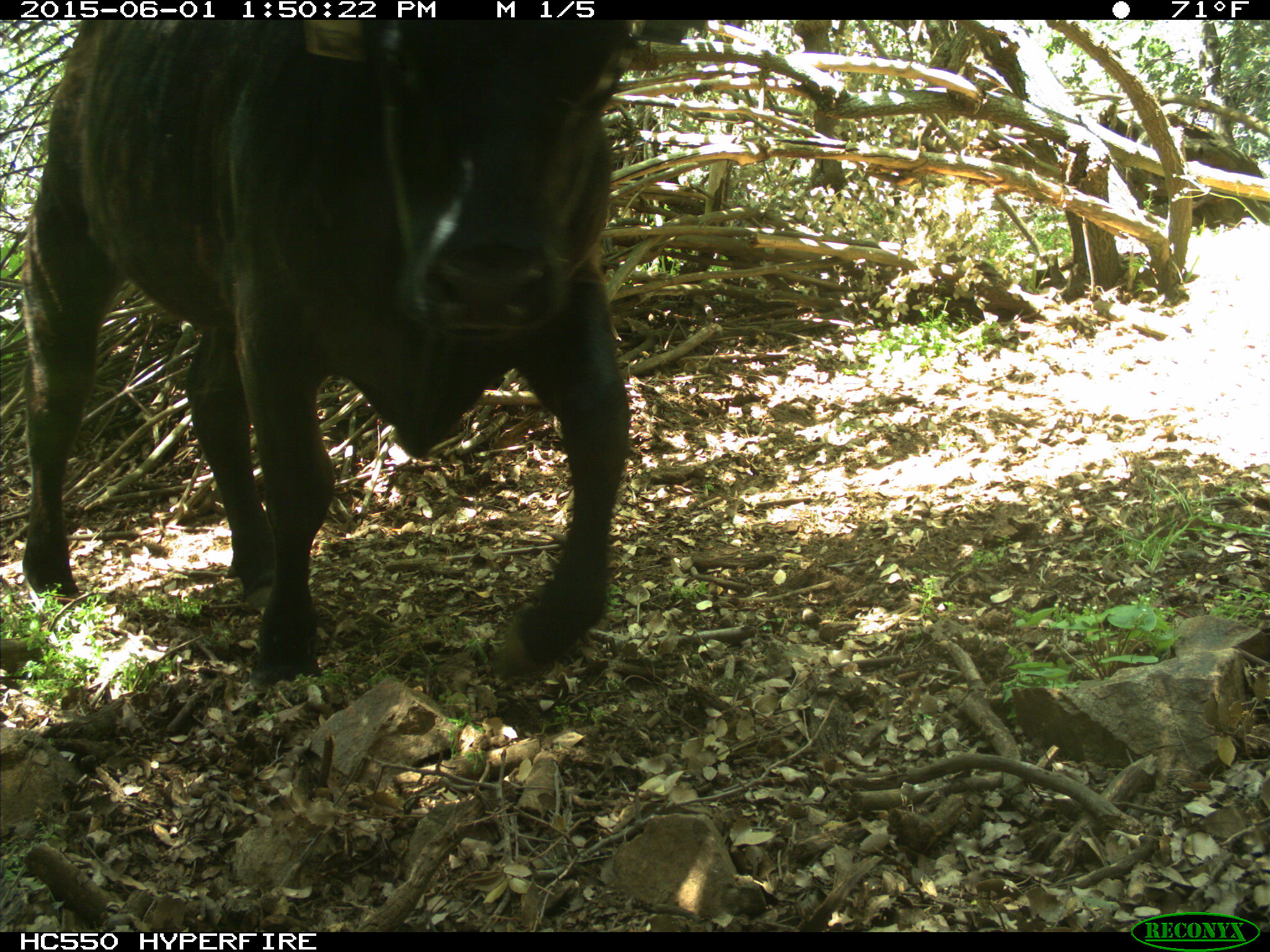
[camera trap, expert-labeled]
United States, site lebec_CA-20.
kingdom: Animalia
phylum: Chordata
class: Mammalia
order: Artiodactyla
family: Bovidae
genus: Bos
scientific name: Bos taurus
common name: domestic cow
Bos taurus (domestic cow).